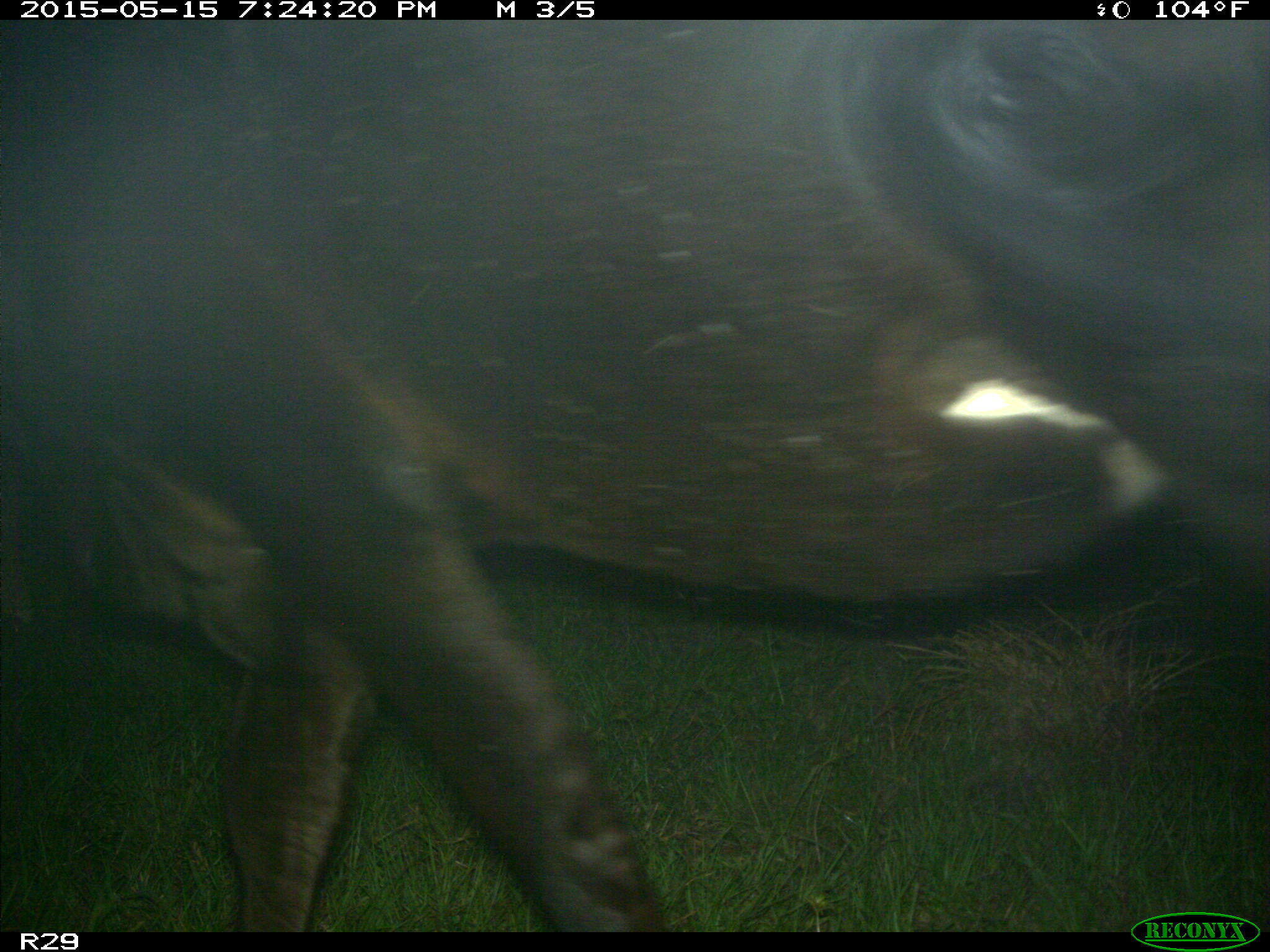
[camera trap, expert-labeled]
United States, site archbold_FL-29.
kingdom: Animalia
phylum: Chordata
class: Mammalia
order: Artiodactyla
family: Bovidae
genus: Bos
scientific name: Bos taurus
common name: domestic cow